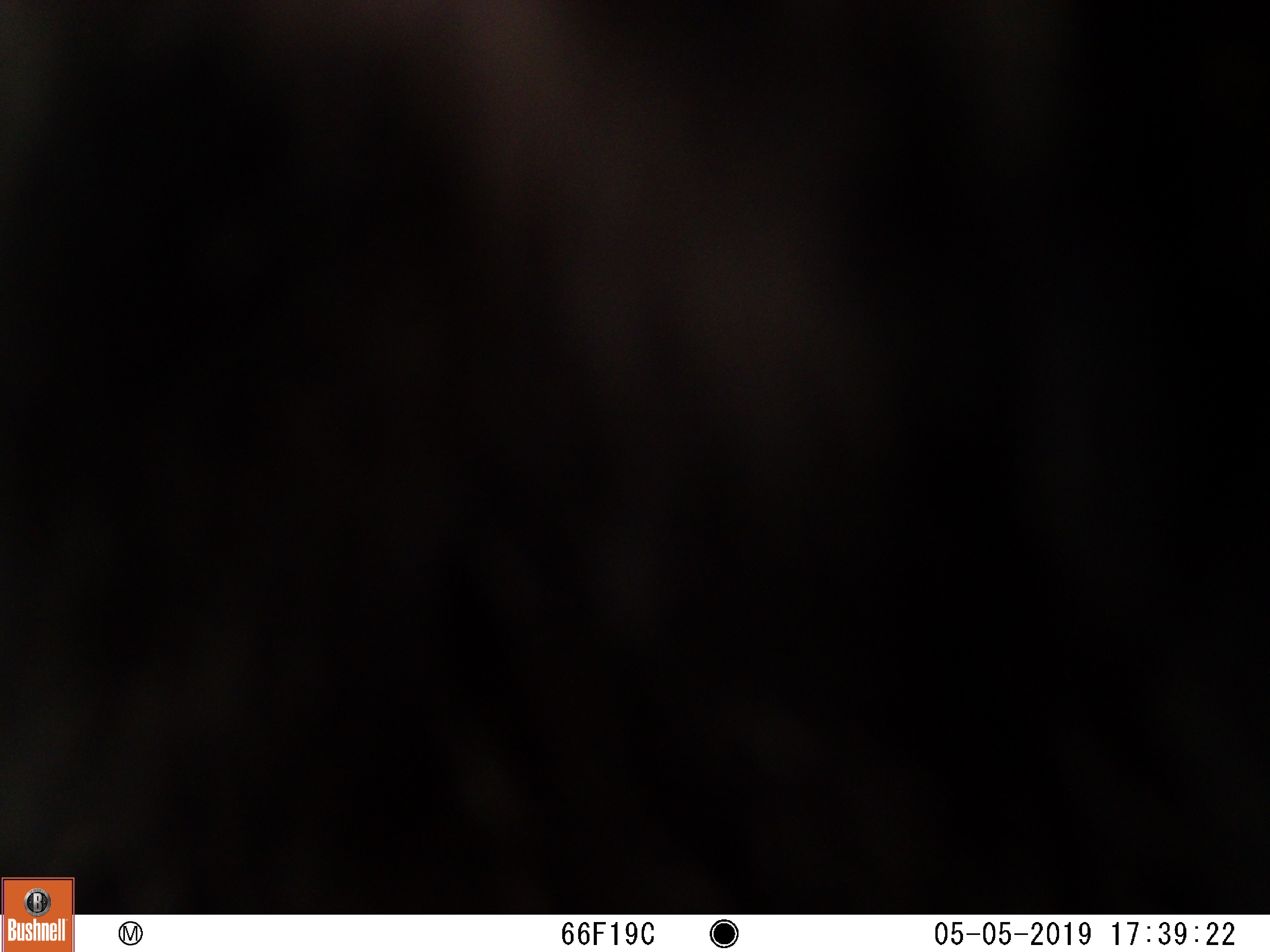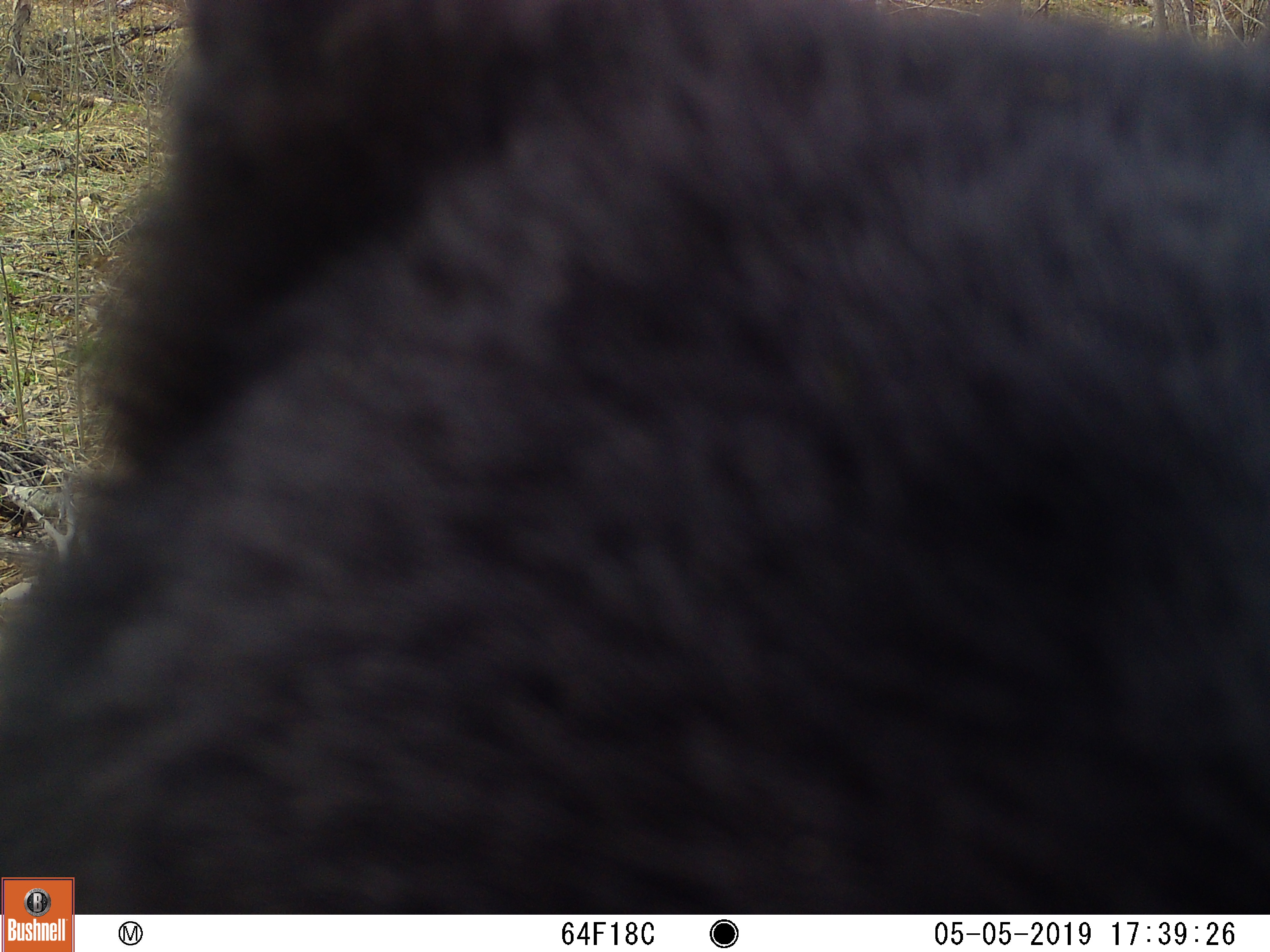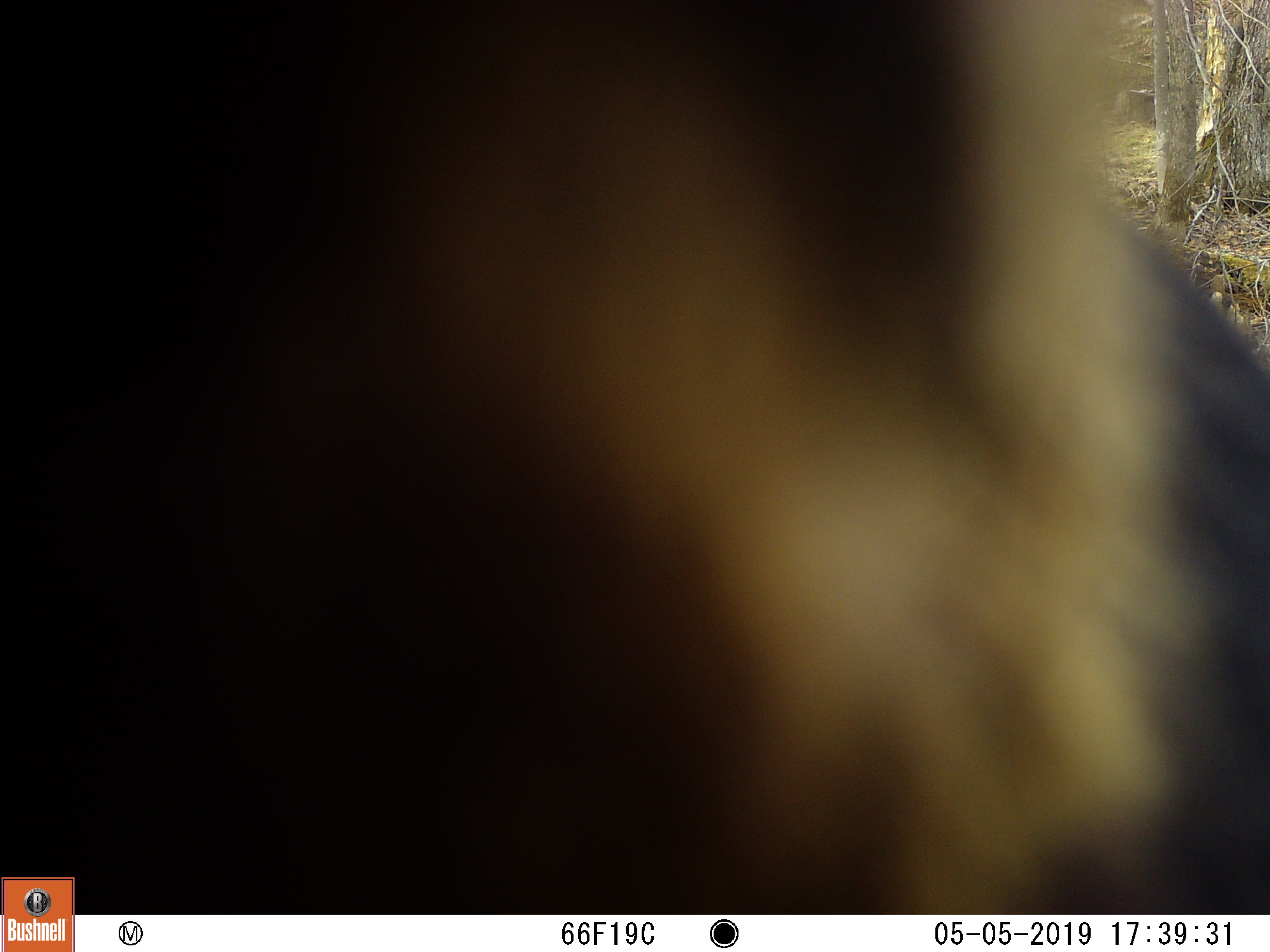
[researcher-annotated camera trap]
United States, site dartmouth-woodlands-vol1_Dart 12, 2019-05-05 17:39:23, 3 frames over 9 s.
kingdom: Animalia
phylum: Chordata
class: Mammalia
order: Carnivora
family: Ursidae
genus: Ursus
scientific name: Ursus americanus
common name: black bear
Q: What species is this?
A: Black bear (Ursus americanus).